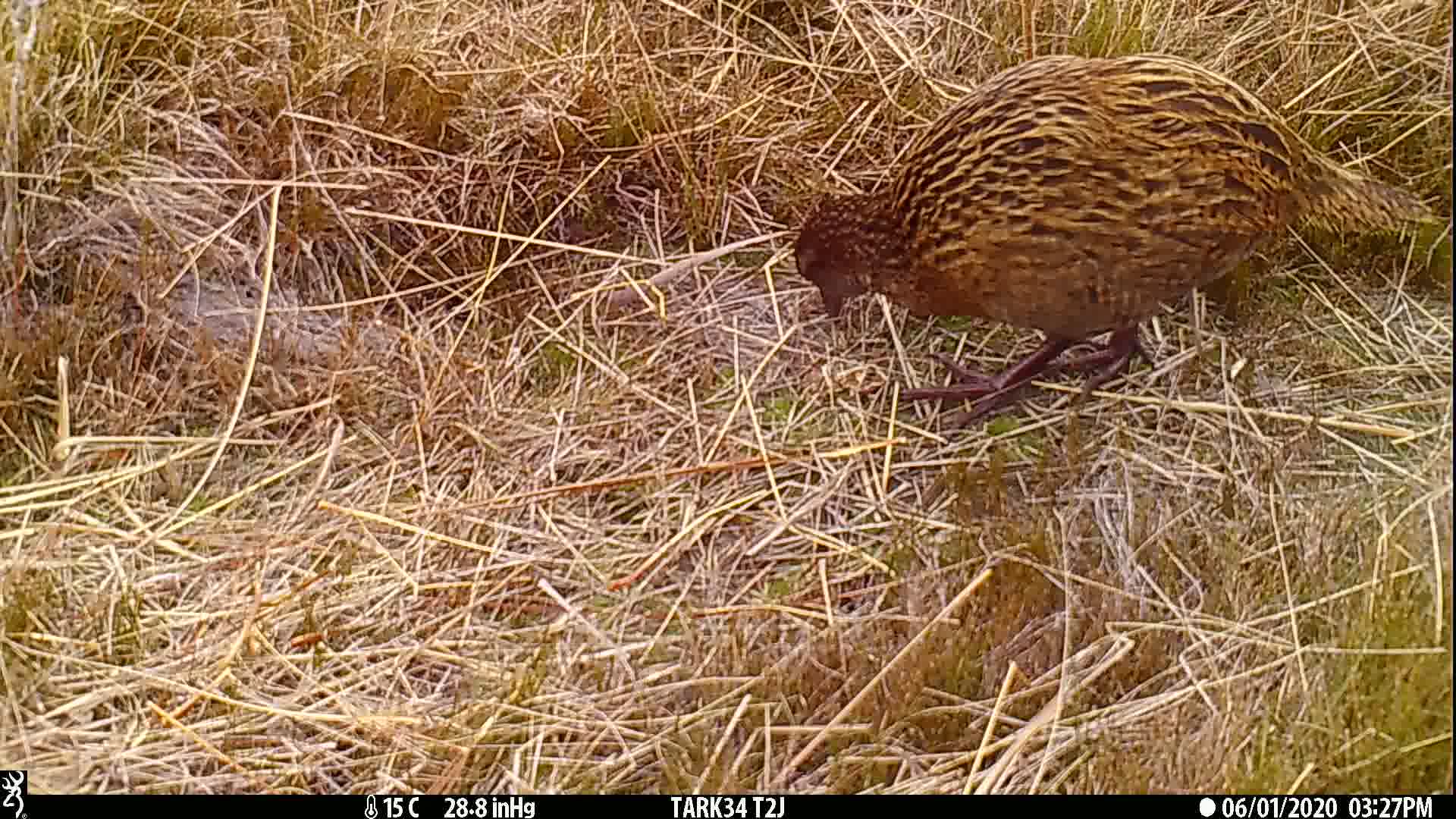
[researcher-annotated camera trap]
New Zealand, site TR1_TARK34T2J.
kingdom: Animalia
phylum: Chordata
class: Aves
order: Gruiformes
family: Rallidae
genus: Gallirallus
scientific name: Gallirallus australis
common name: weka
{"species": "weka (Gallirallus australis)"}